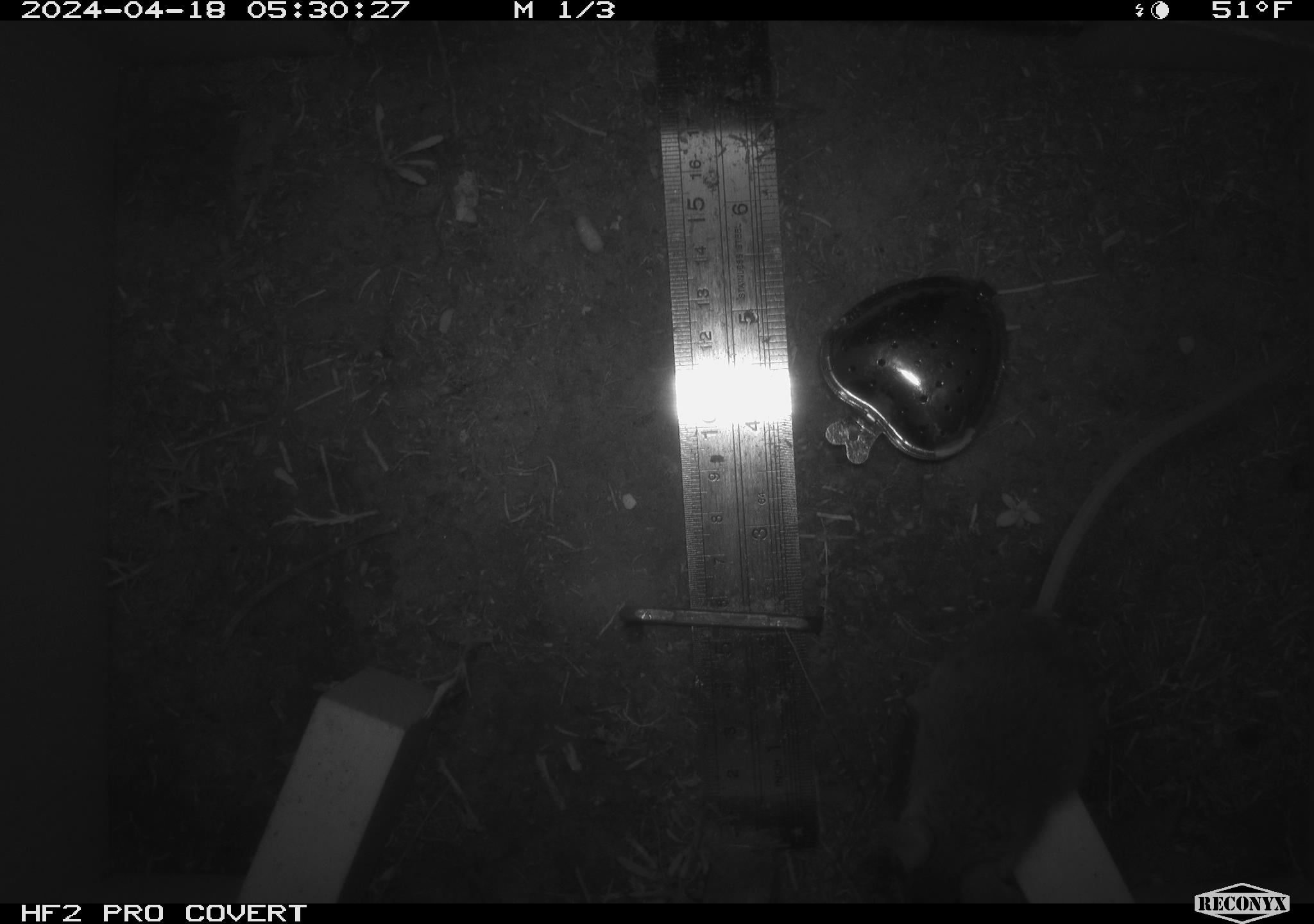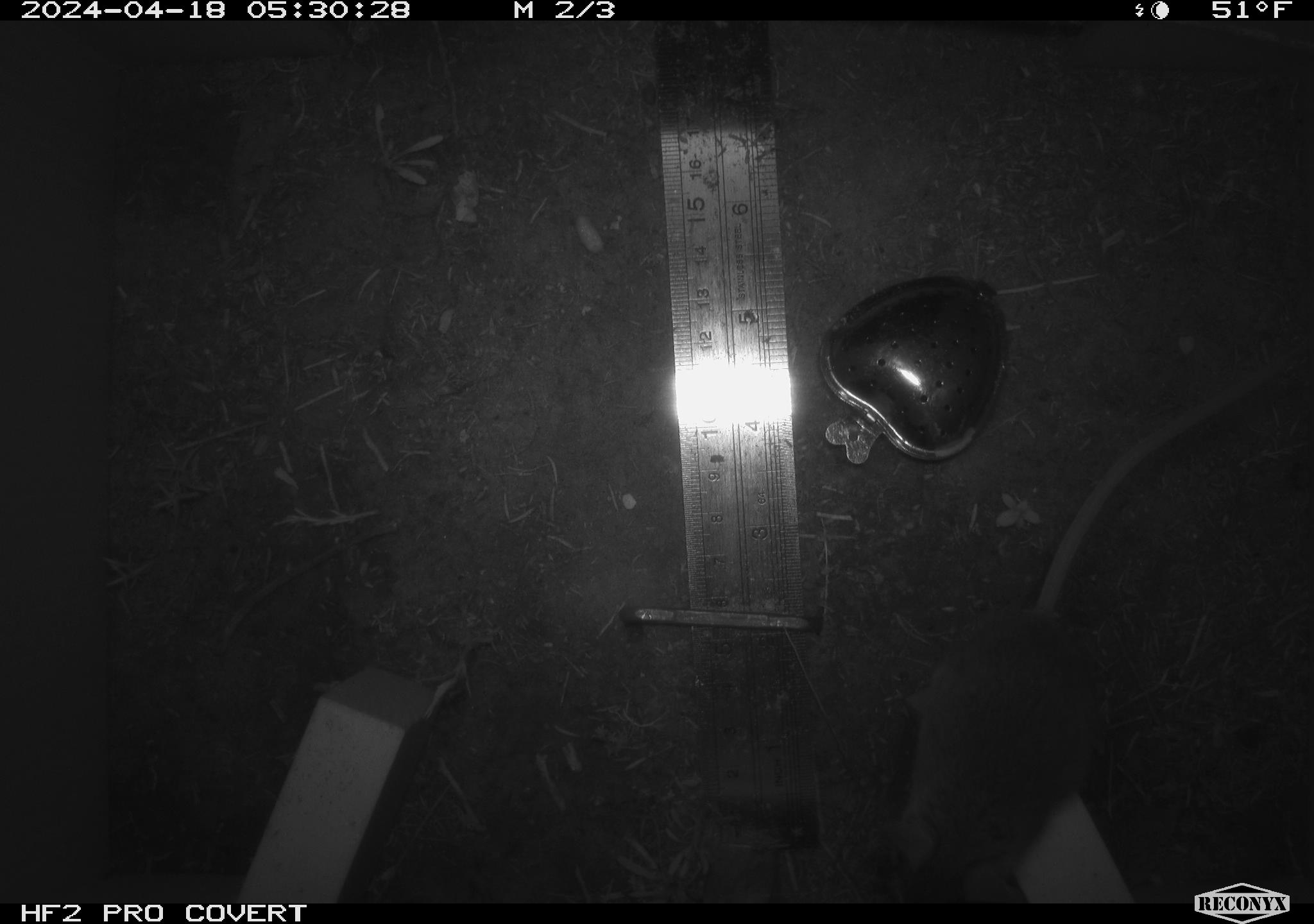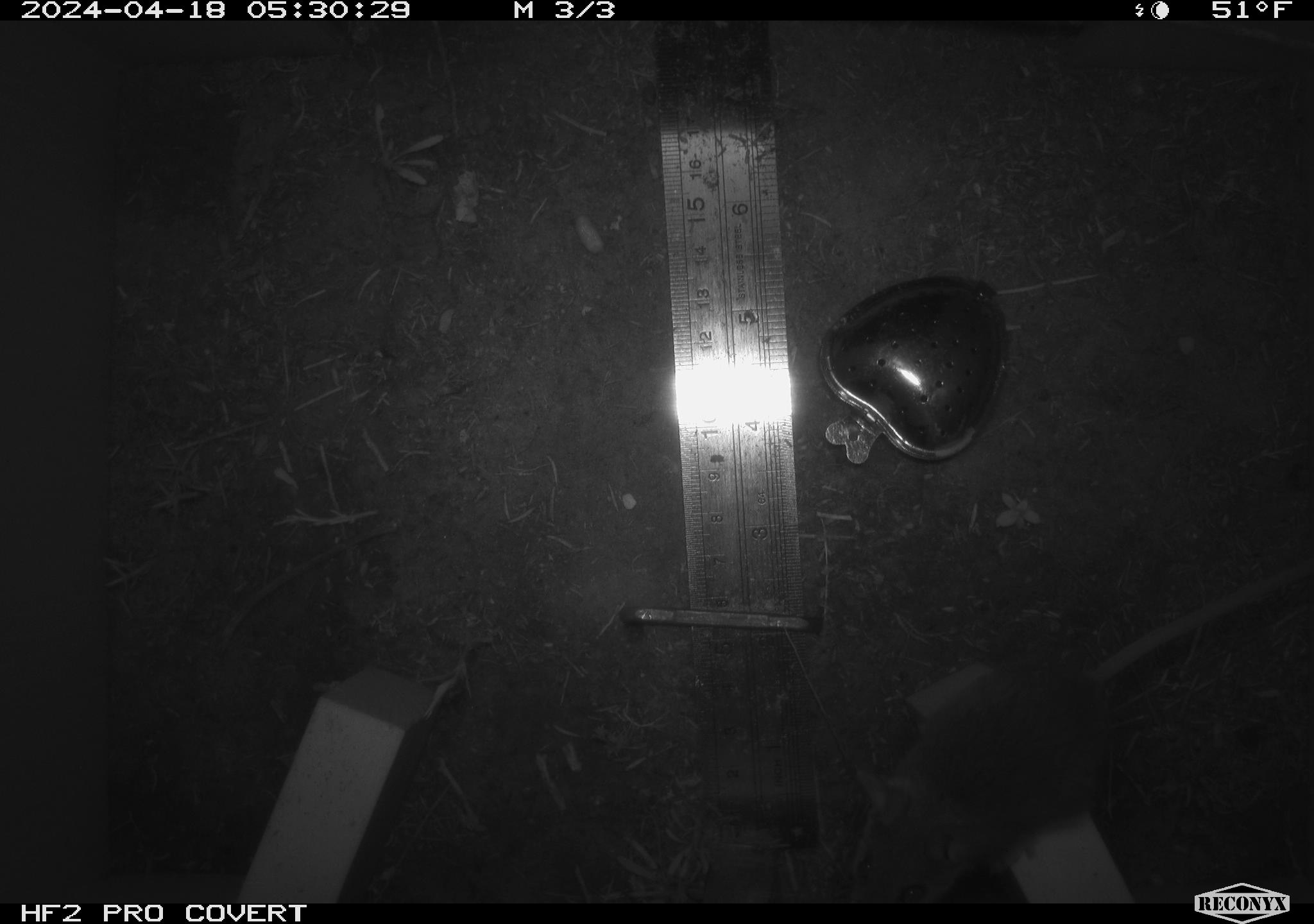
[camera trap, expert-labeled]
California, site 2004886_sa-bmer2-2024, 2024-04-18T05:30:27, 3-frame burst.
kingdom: Animalia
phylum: Chordata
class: Mammalia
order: Rodentia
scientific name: Rodentia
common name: mouse species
Mouse species (Rodentia).